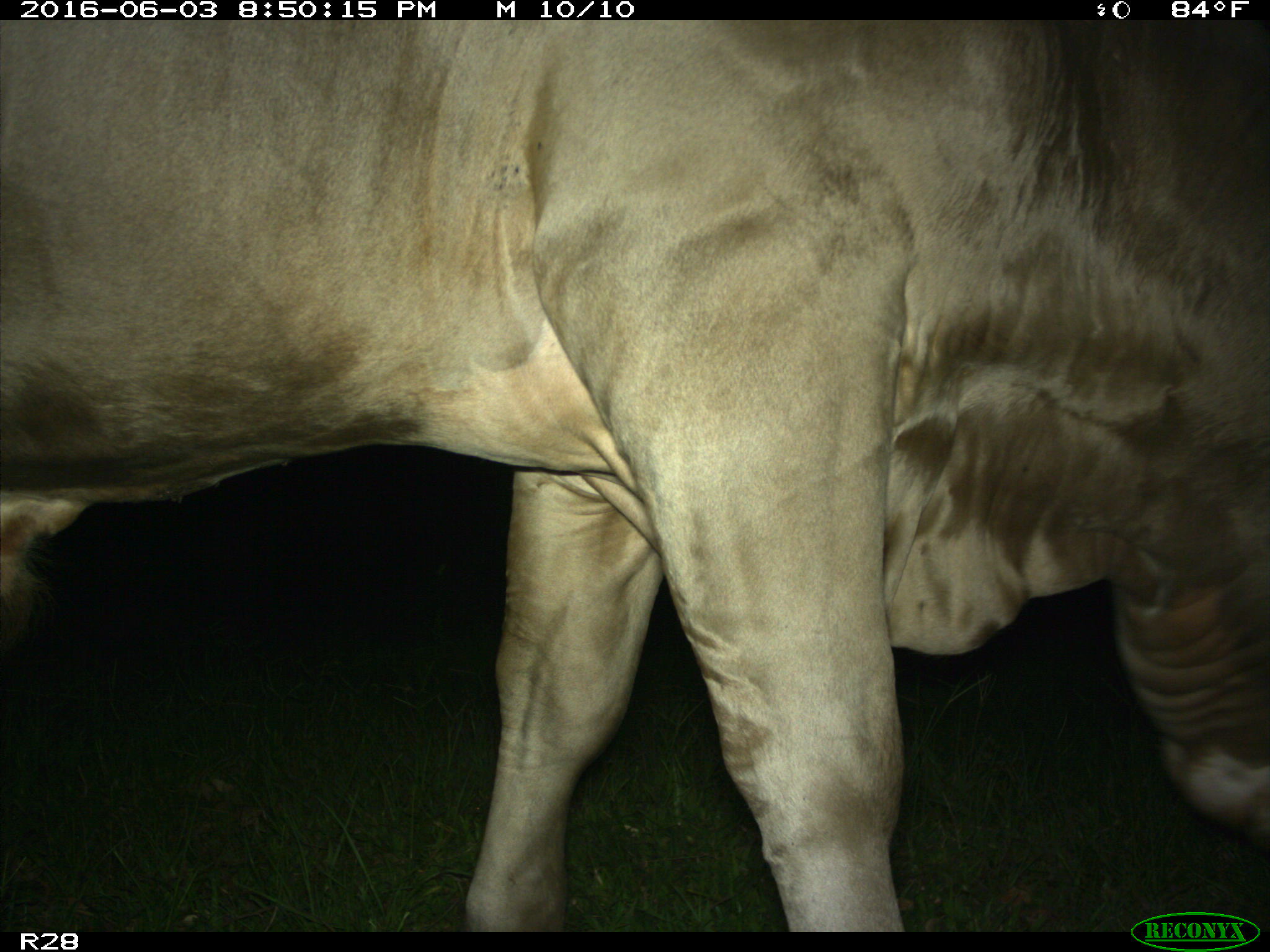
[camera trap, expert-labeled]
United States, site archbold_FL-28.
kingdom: Animalia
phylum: Chordata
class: Mammalia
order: Artiodactyla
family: Bovidae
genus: Bos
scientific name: Bos taurus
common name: domestic cow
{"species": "Bos taurus (domestic cow)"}